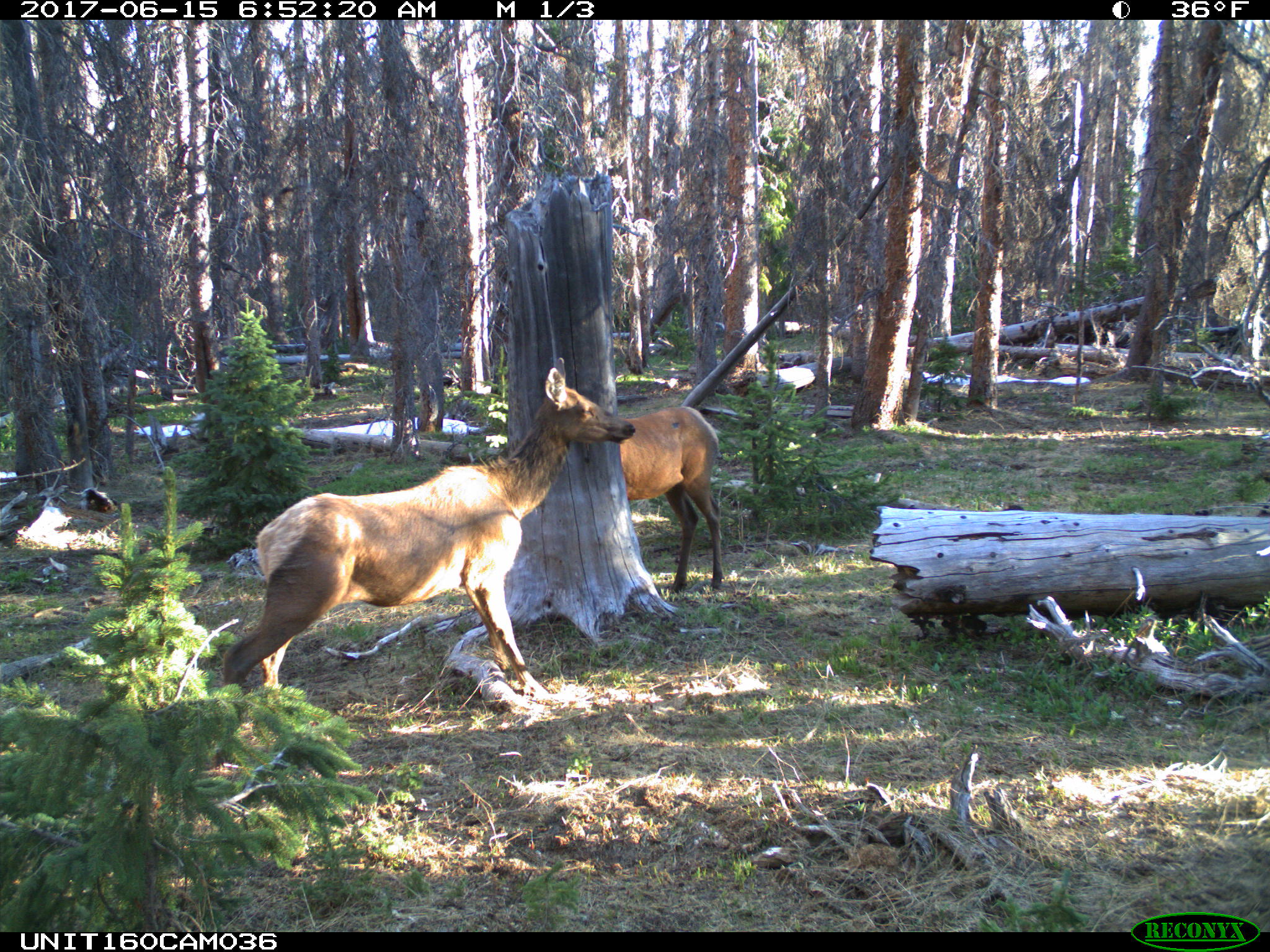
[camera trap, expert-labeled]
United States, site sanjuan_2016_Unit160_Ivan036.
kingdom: Animalia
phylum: Chordata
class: Mammalia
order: Artiodactyla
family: Cervidae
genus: Cervus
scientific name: Cervus elaphus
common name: red deer